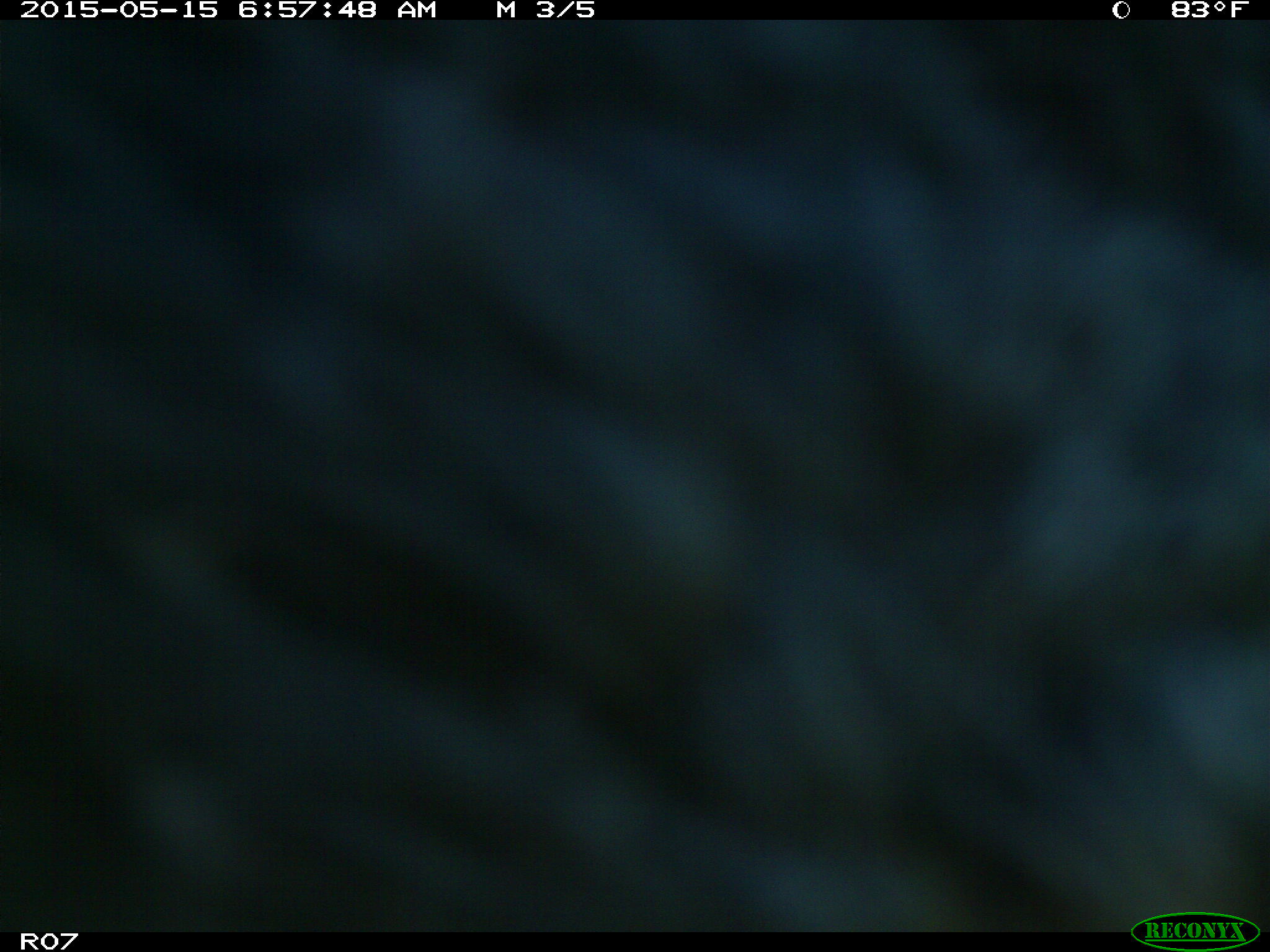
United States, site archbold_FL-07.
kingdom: Animalia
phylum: Chordata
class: Mammalia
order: Artiodactyla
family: Bovidae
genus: Bos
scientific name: Bos taurus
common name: domestic cow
Bos taurus (domestic cow).